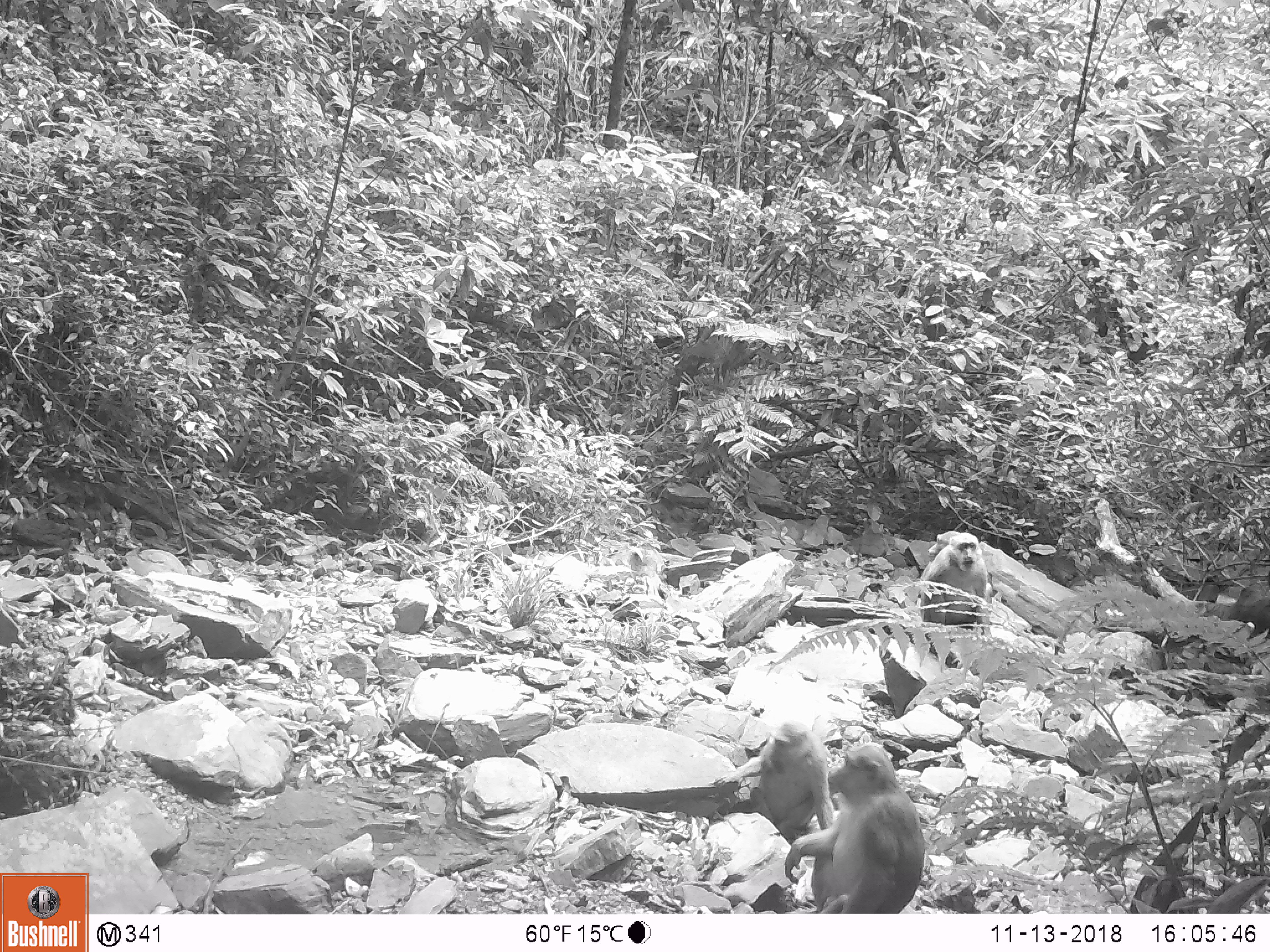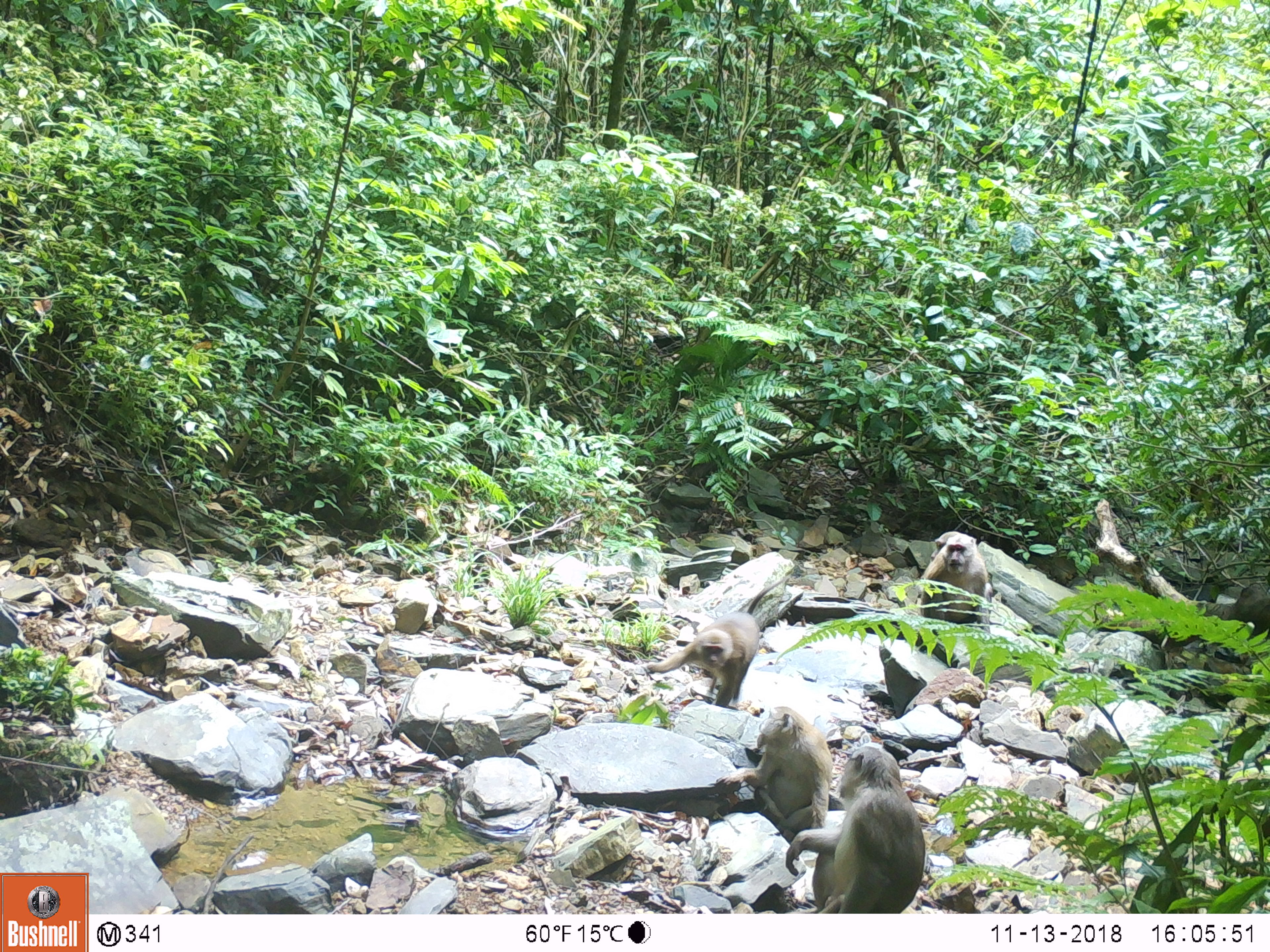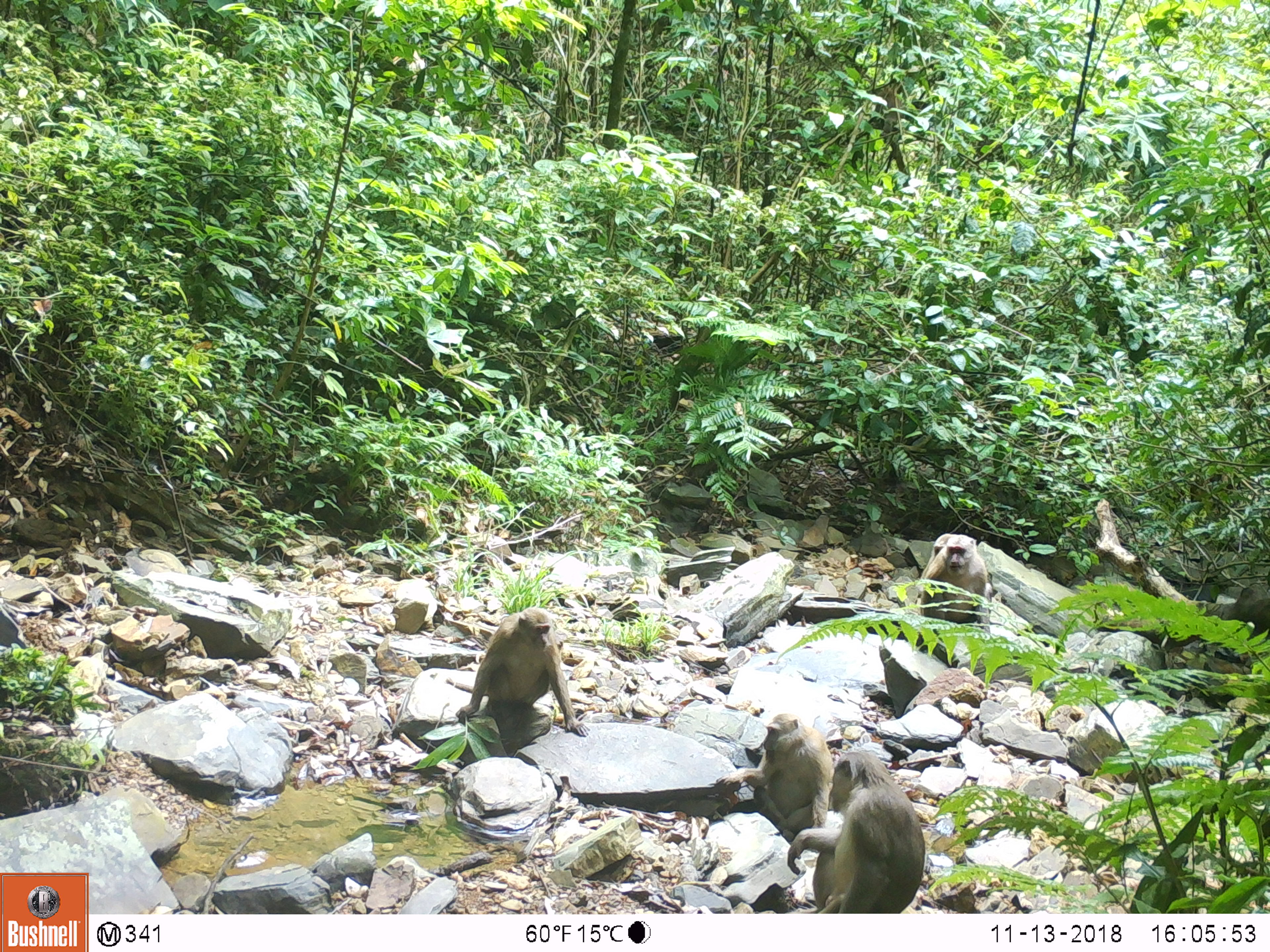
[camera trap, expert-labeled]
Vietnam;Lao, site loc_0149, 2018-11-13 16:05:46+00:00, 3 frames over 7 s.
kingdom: Animalia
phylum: Chordata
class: Mammalia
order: Primates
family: Cercopithecidae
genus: Macaca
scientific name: Macaca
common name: macaques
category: assam or rhesus macaque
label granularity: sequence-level